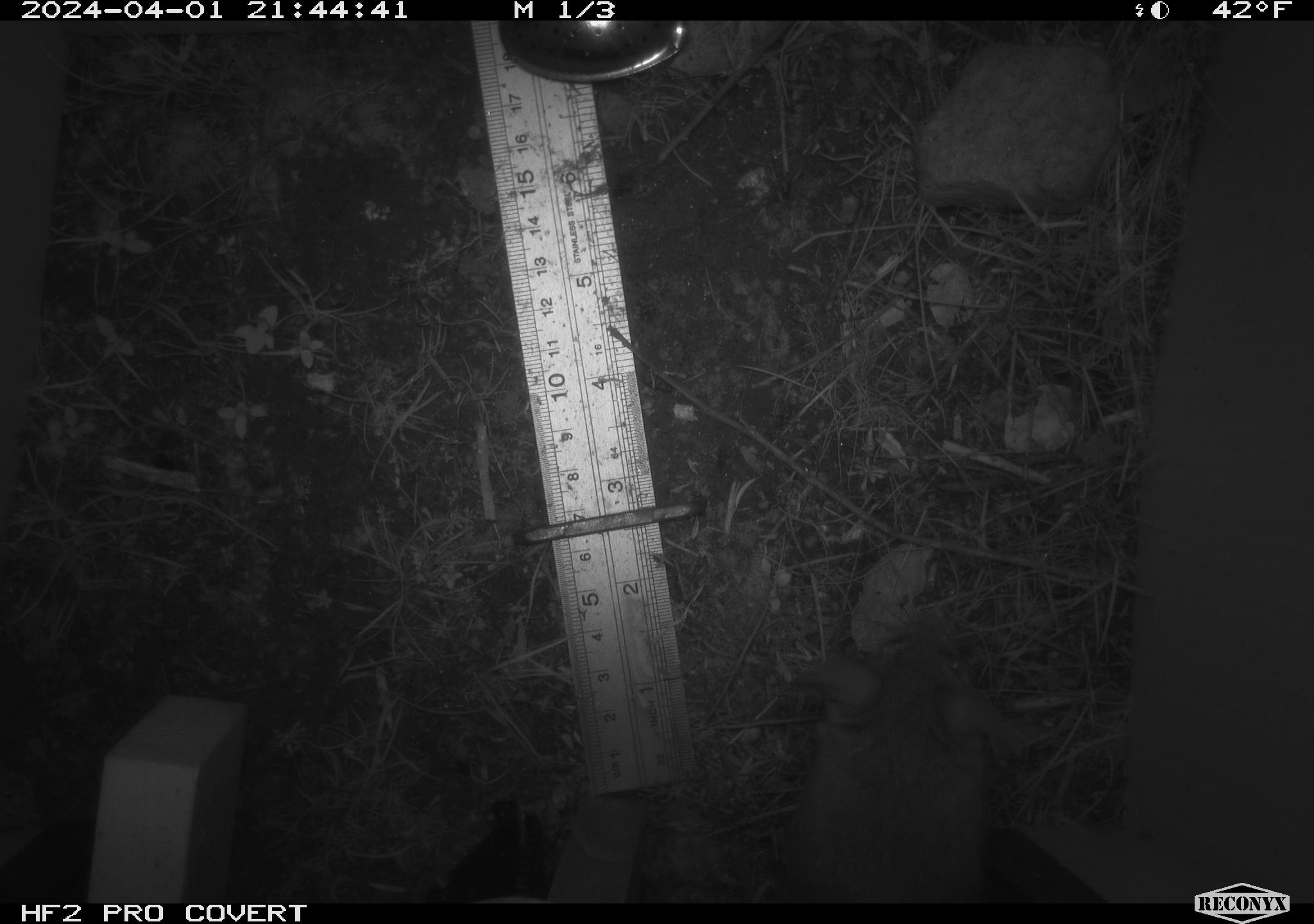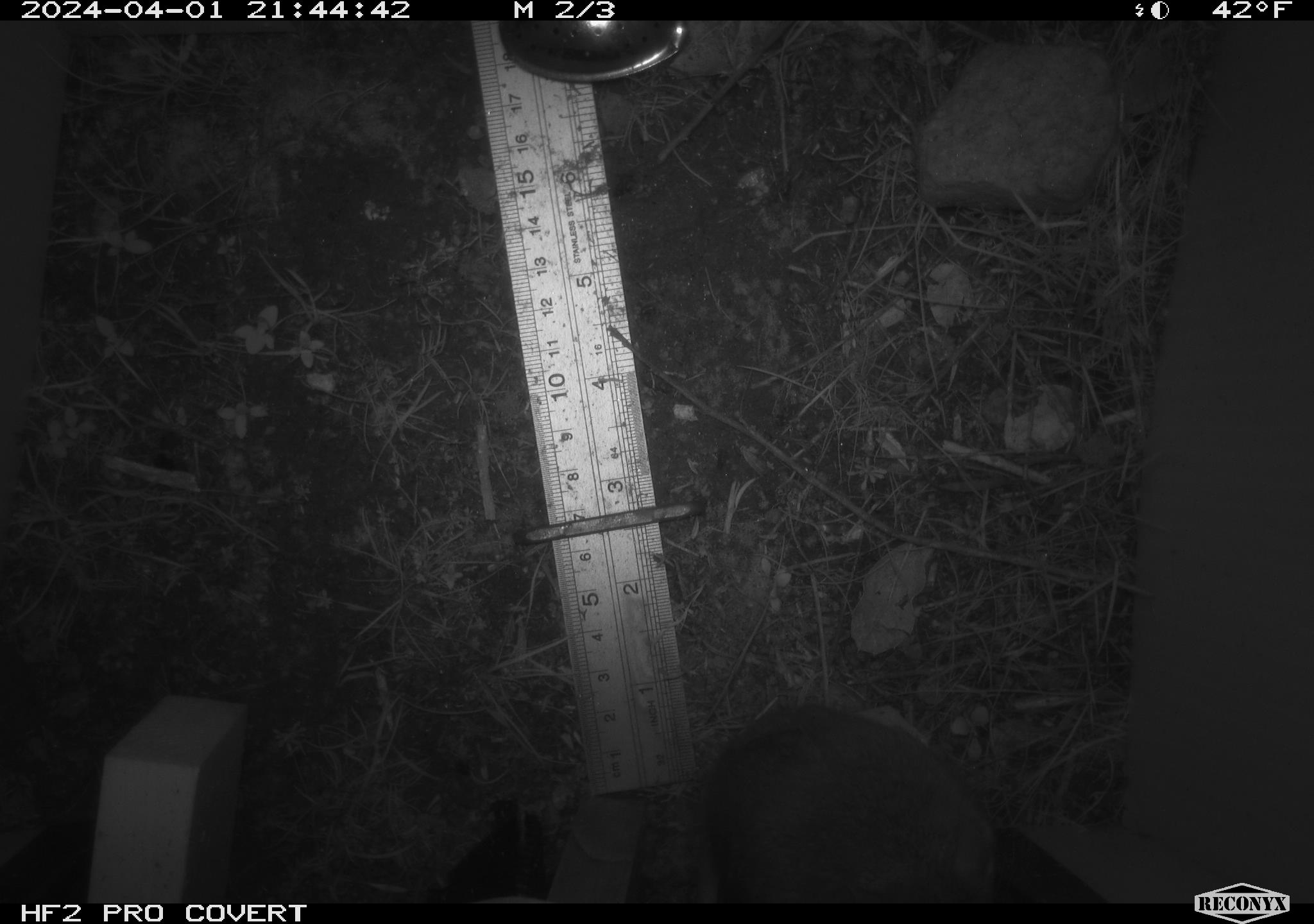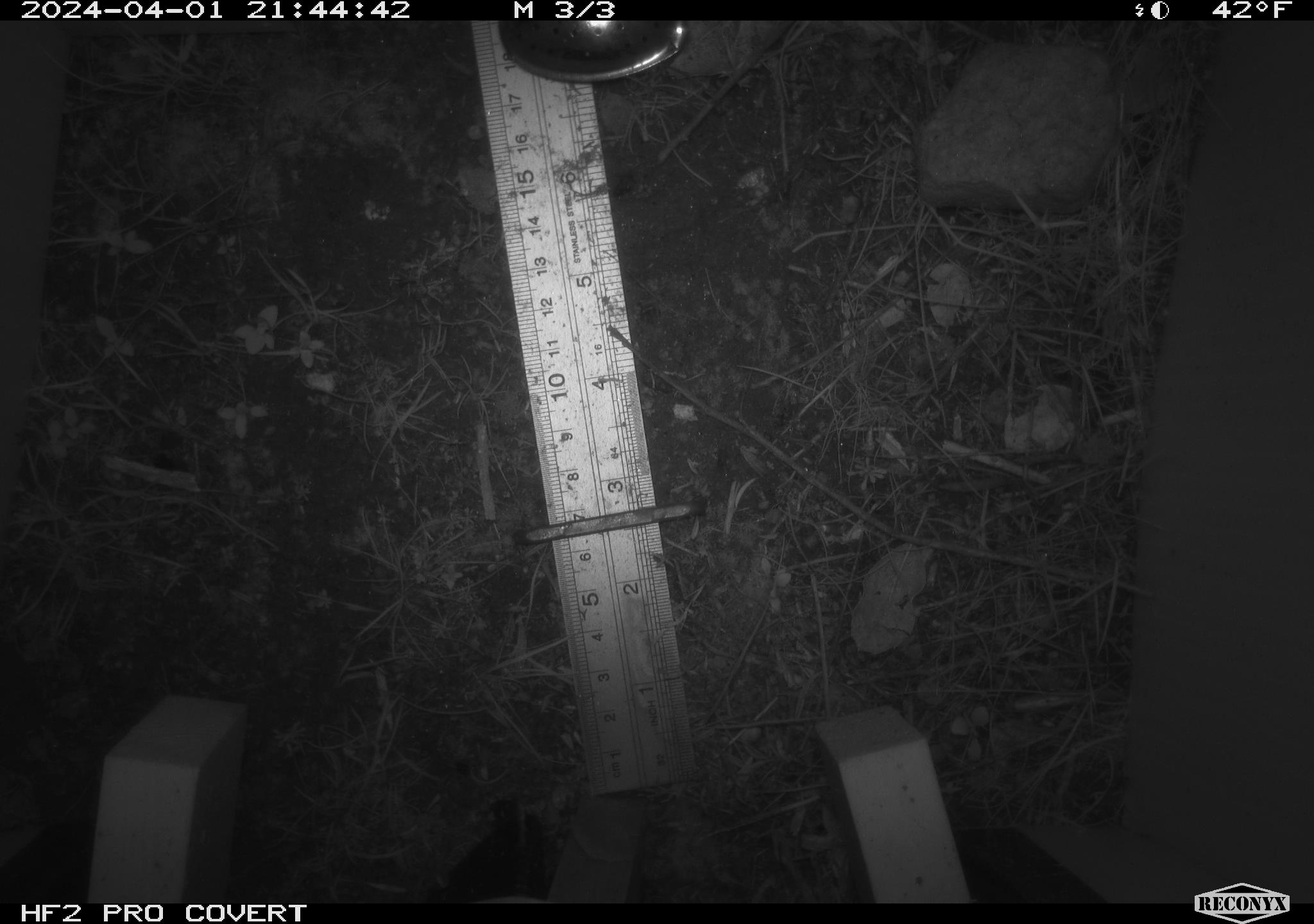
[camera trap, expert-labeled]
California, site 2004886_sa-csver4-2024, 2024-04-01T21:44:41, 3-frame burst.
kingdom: Animalia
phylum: Chordata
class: Mammalia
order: Rodentia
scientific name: Rodentia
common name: mouse species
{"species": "mouse species (Rodentia)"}